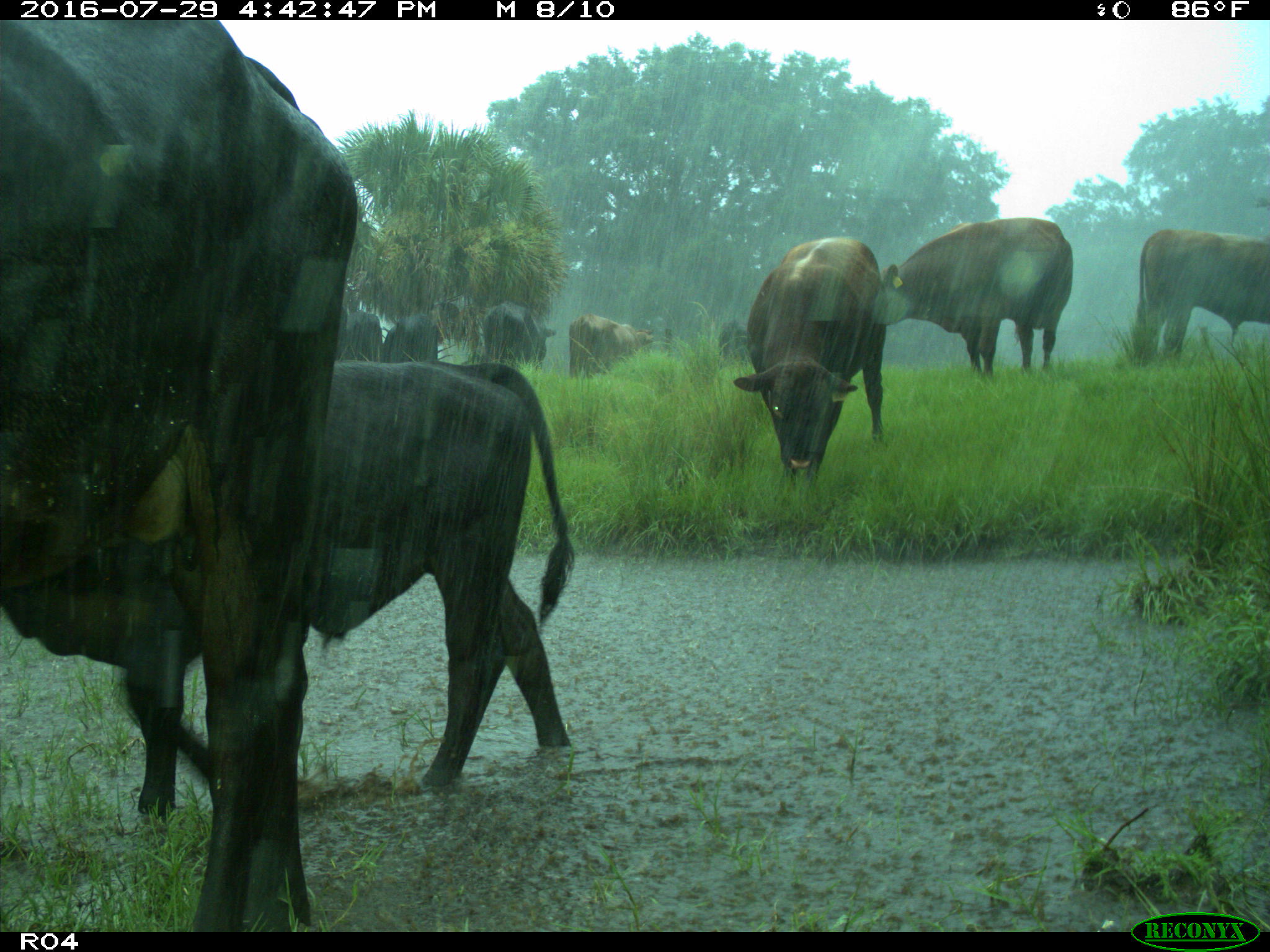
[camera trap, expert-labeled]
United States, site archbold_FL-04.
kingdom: Animalia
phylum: Chordata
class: Mammalia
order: Artiodactyla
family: Bovidae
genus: Bos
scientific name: Bos taurus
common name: domestic cow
Bos taurus (domestic cow).